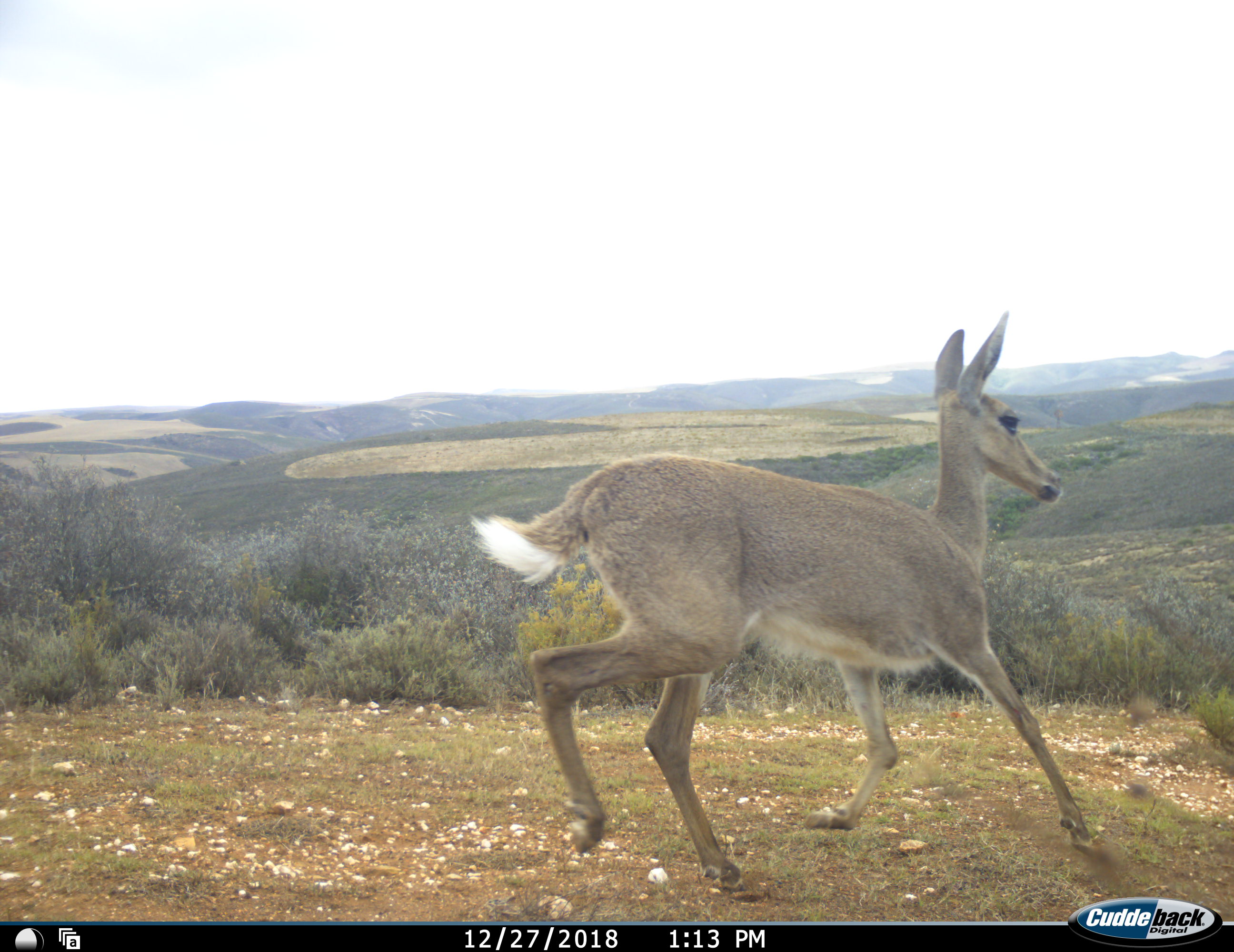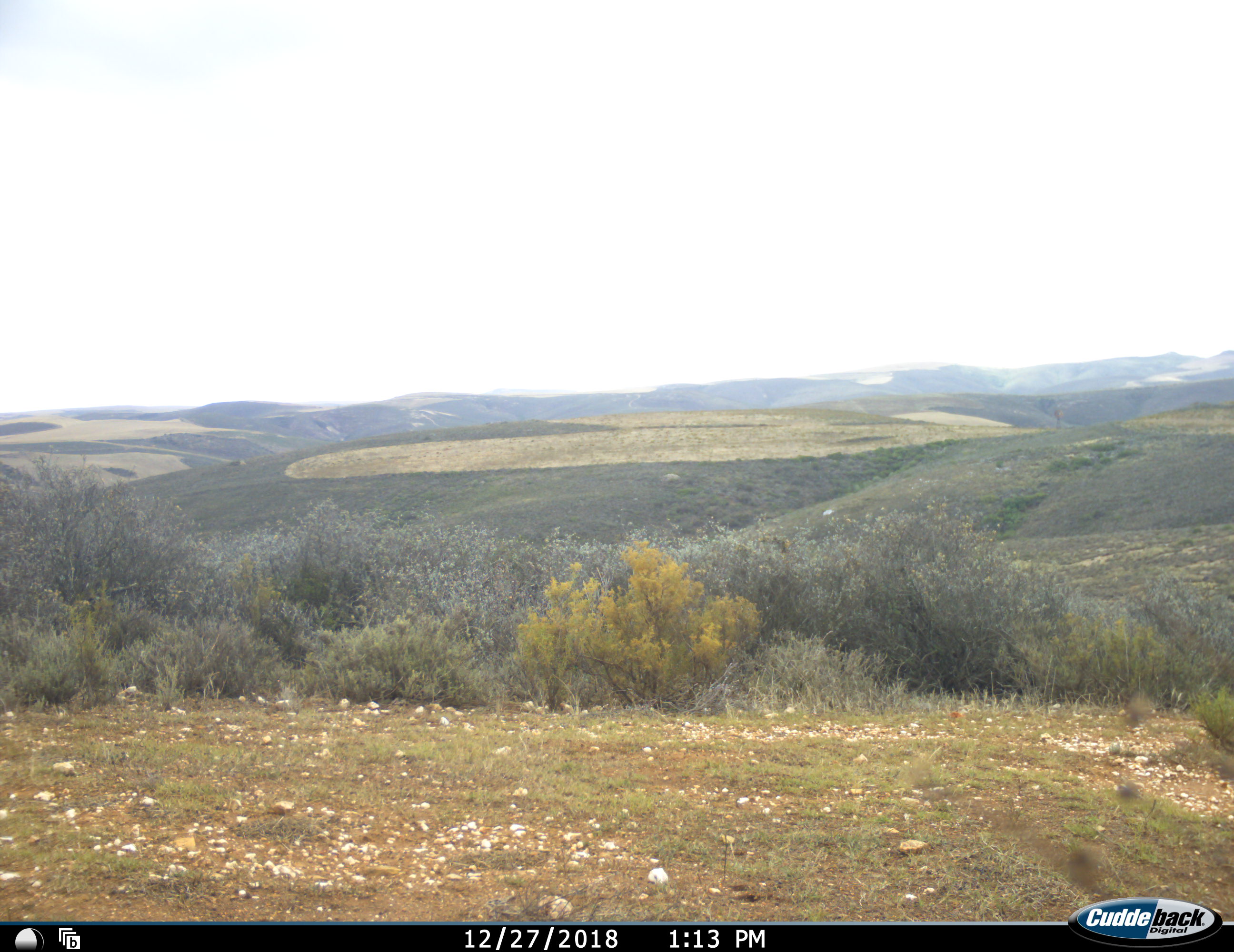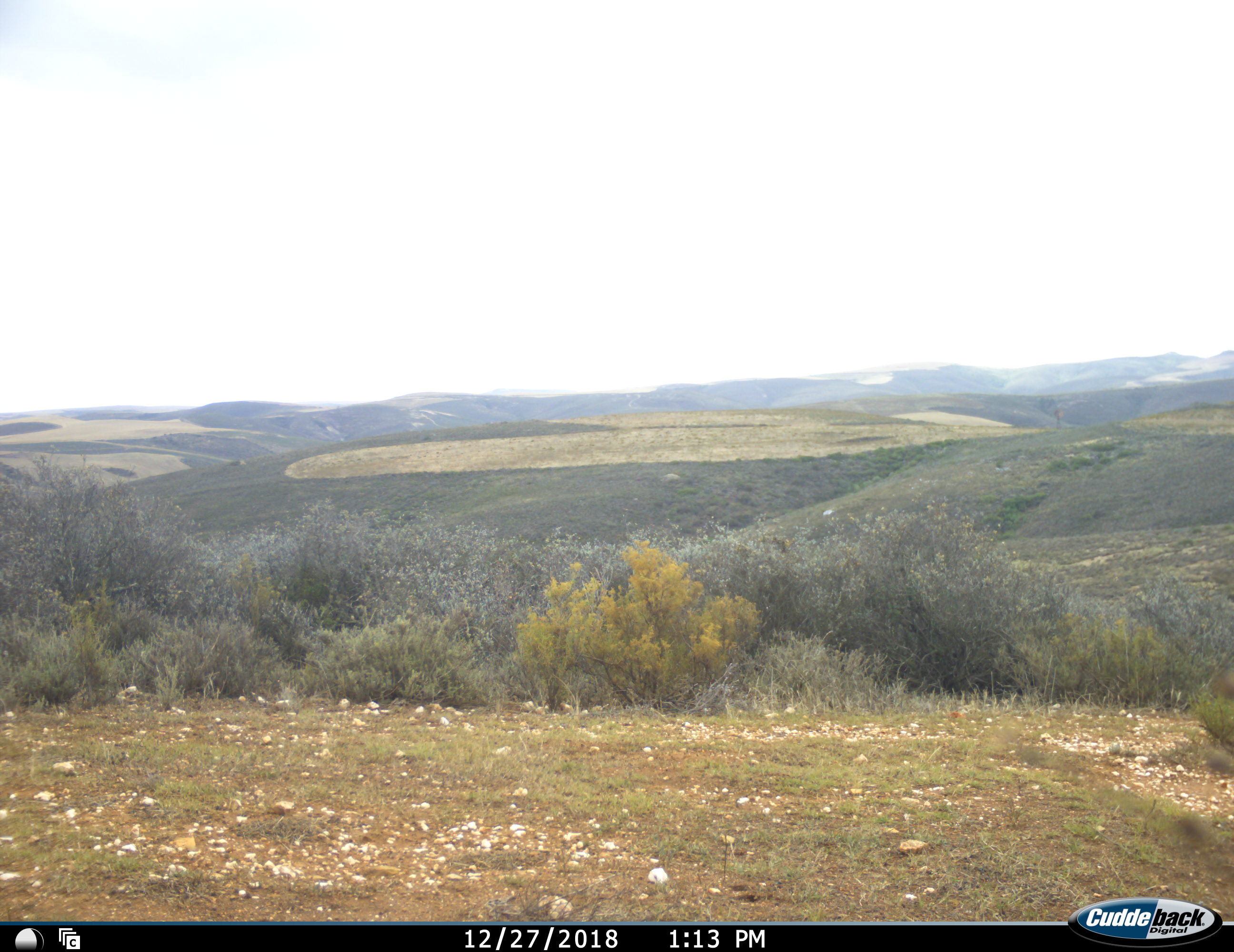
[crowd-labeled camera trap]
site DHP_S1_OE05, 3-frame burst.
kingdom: Animalia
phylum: Chordata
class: Mammalia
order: Artiodactyla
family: Bovidae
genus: Pelea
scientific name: Pelea capreolus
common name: grey rhebok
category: rhebokgrey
Rhebokgrey (grey rhebok) (Pelea capreolus), count 1. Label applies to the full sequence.